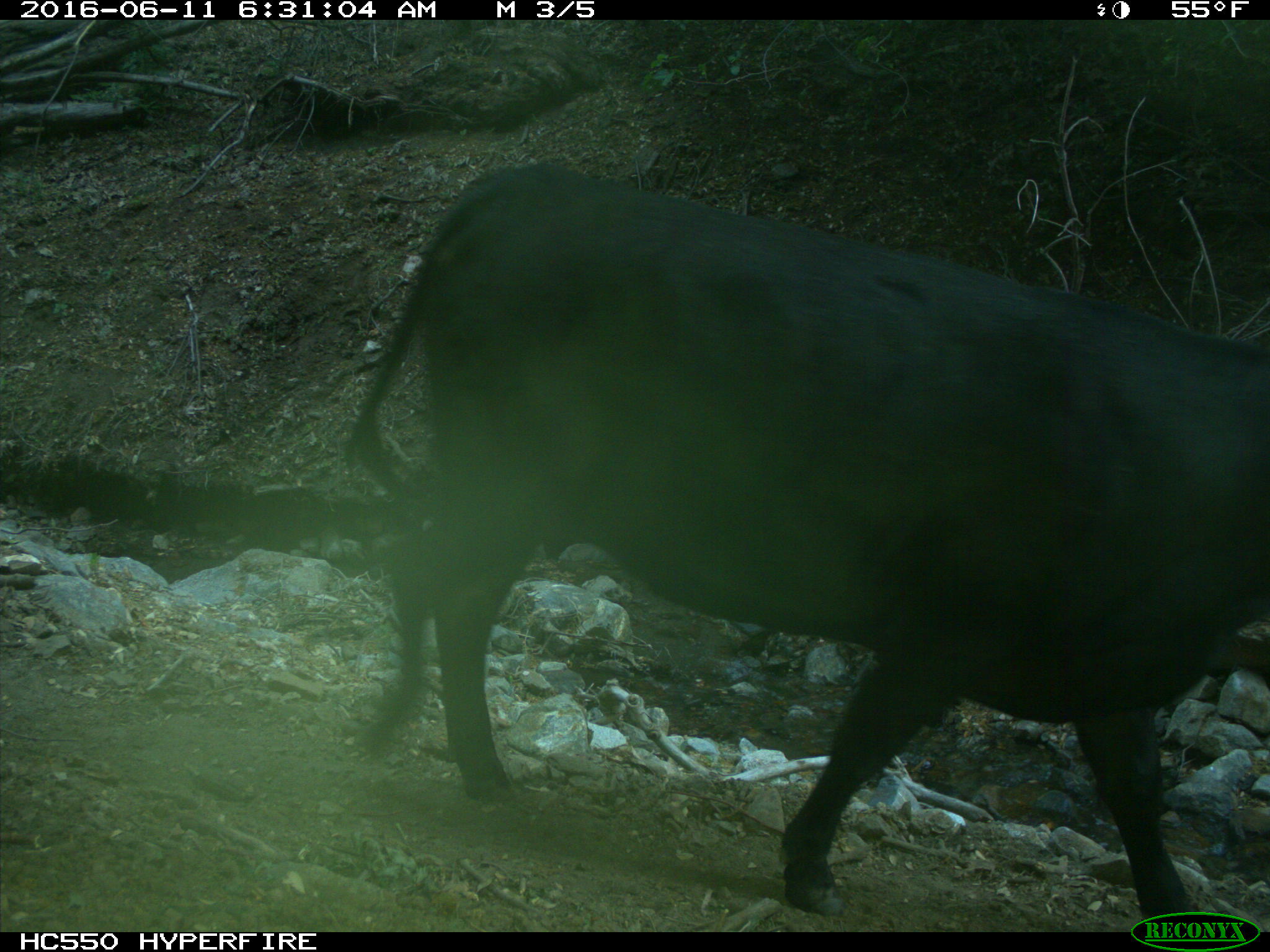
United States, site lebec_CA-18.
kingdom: Animalia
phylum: Chordata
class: Mammalia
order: Artiodactyla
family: Bovidae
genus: Bos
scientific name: Bos taurus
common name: domestic cow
Bos taurus (domestic cow).